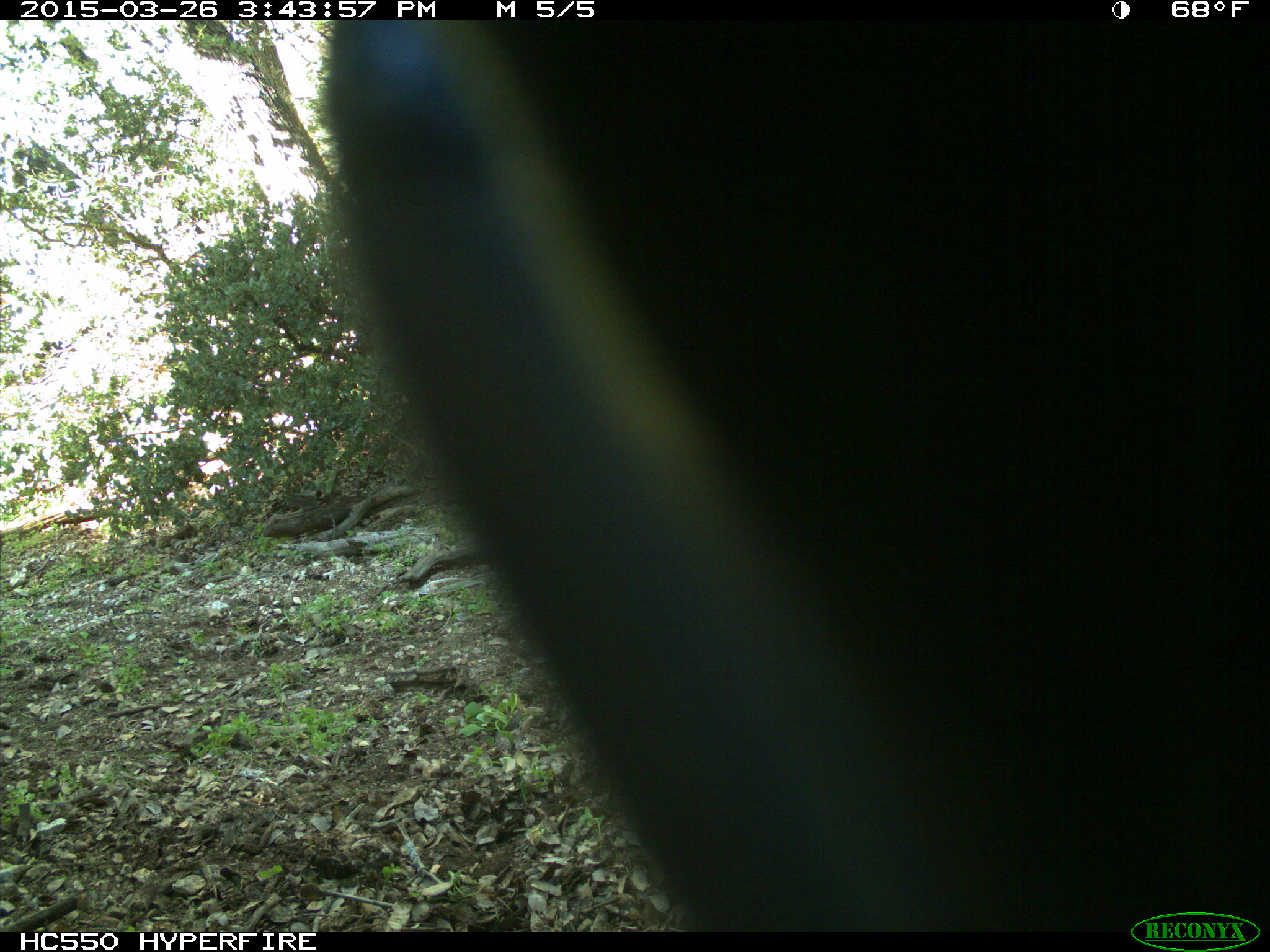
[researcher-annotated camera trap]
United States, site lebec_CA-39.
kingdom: Animalia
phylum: Chordata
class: Mammalia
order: Artiodactyla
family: Bovidae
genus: Bos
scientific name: Bos taurus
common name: domestic cow